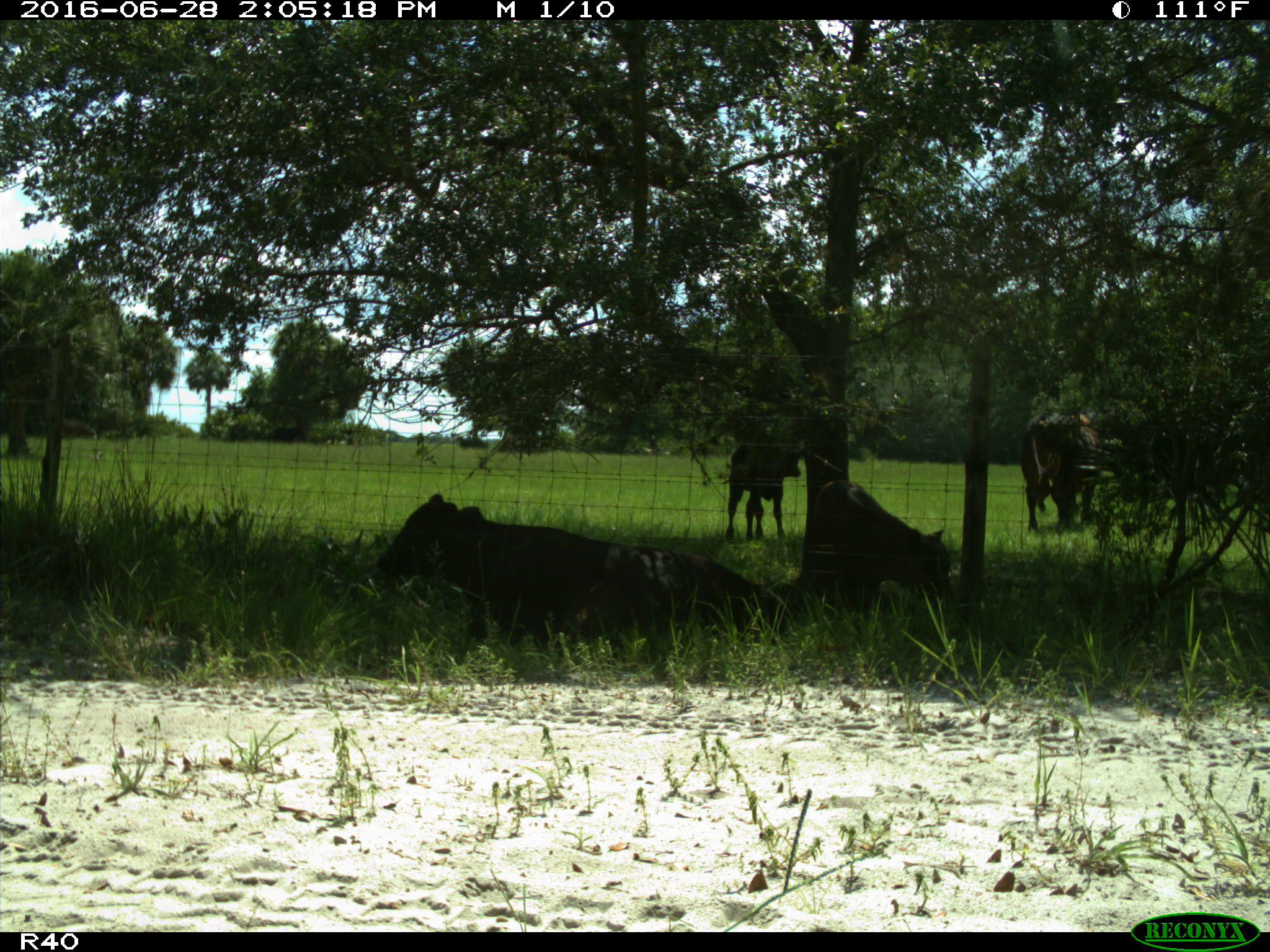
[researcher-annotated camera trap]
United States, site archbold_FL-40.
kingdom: Animalia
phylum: Chordata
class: Mammalia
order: Artiodactyla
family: Bovidae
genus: Bos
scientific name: Bos taurus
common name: domestic cow